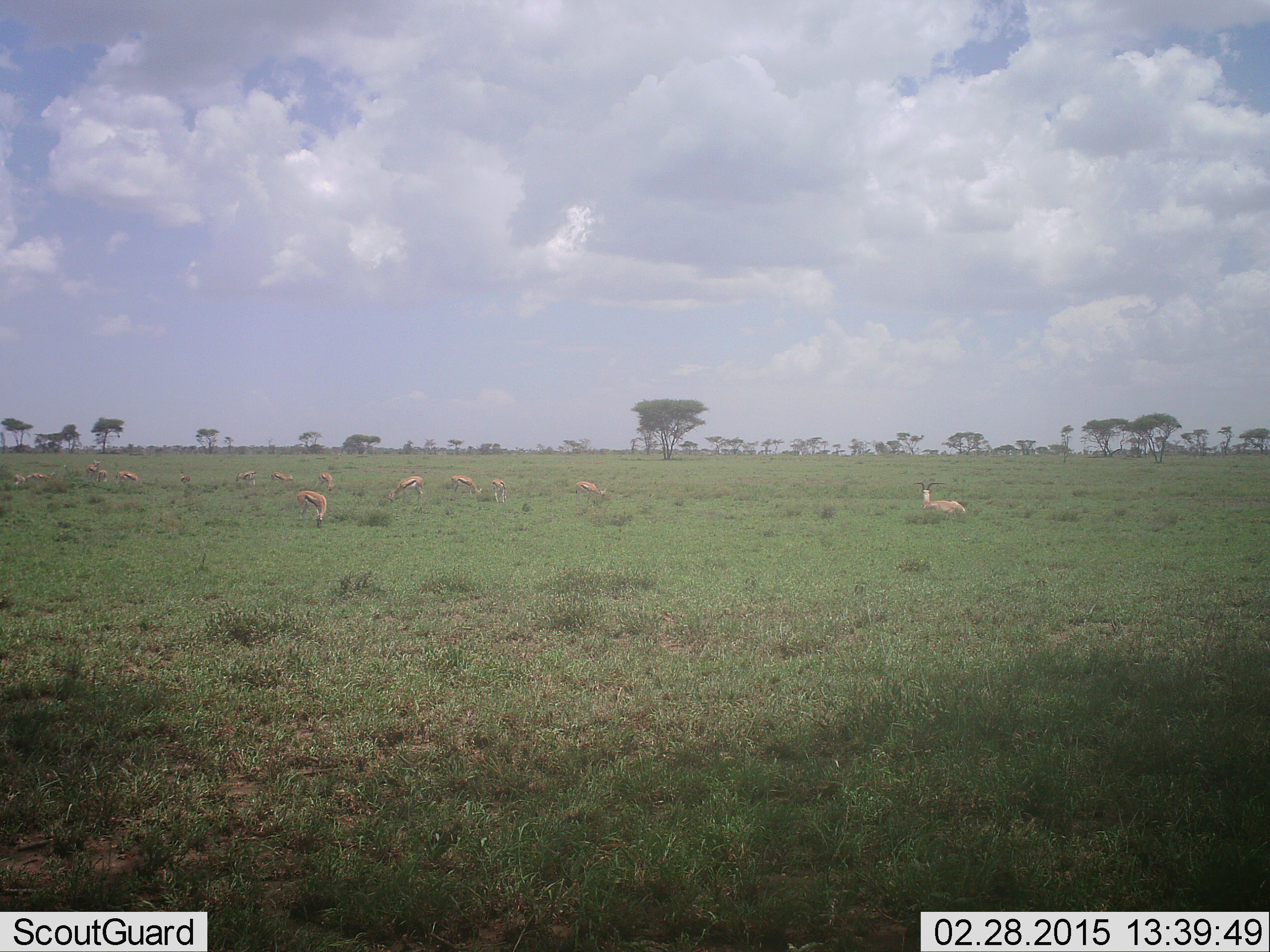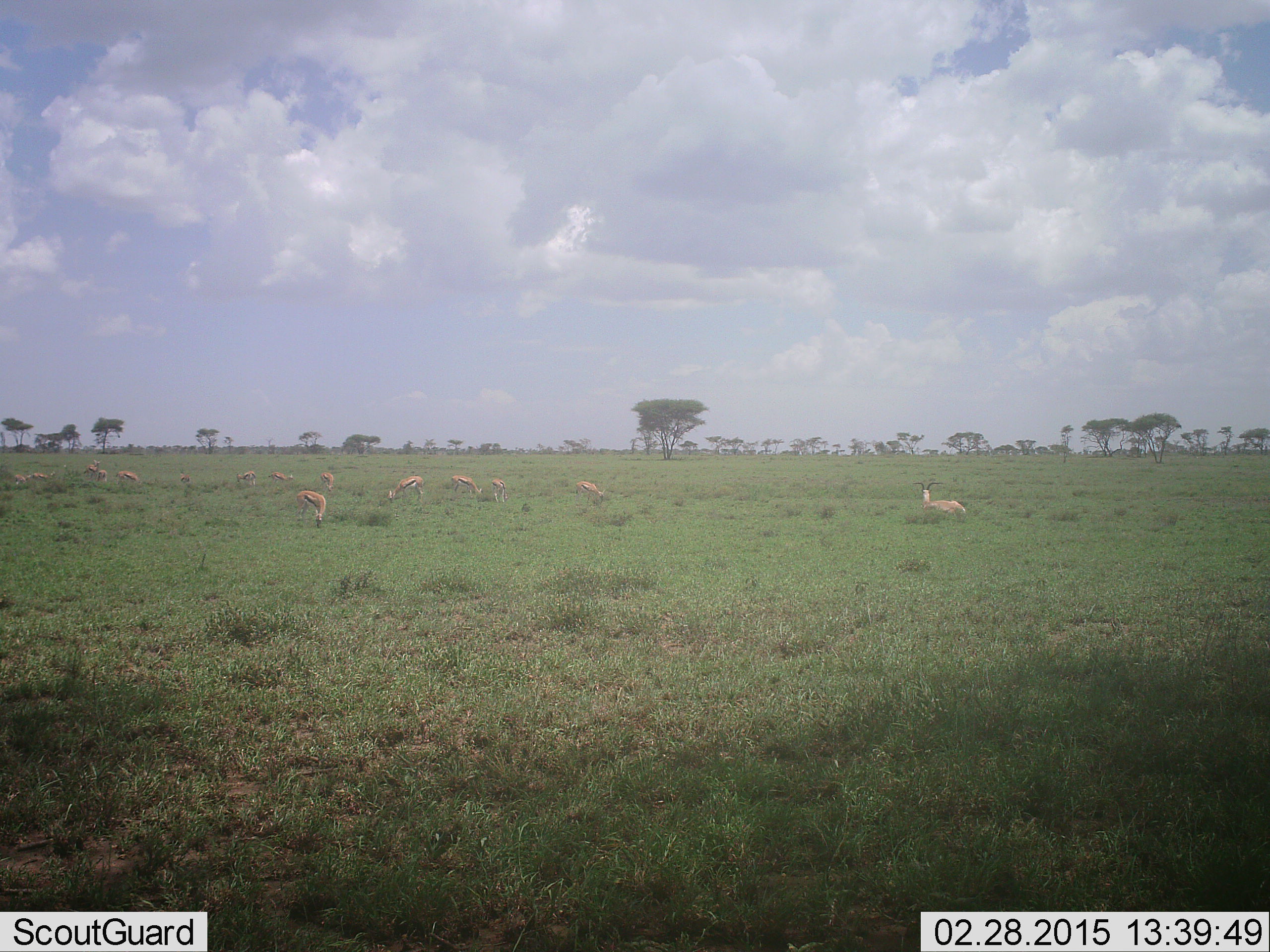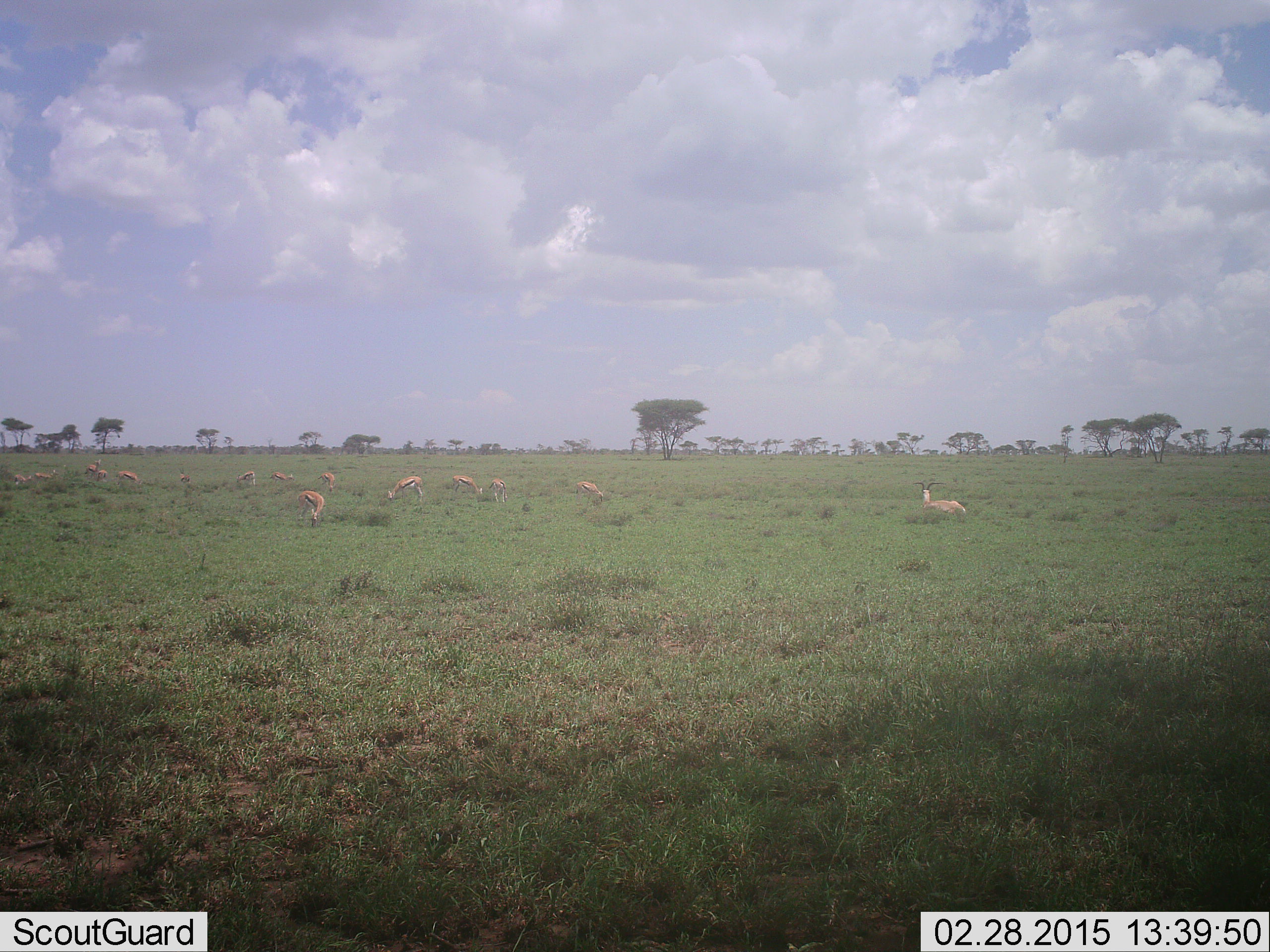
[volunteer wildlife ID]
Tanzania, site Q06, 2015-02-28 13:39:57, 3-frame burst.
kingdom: Animalia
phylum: Chordata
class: Mammalia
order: Artiodactyla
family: Bovidae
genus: Eudorcas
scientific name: Eudorcas thomsonii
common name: thomson's gazelle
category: gazellethomsons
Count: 11-50.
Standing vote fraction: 60%.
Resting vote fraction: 50%.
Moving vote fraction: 10%.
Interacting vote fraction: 0%.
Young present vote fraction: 0%.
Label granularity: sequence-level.